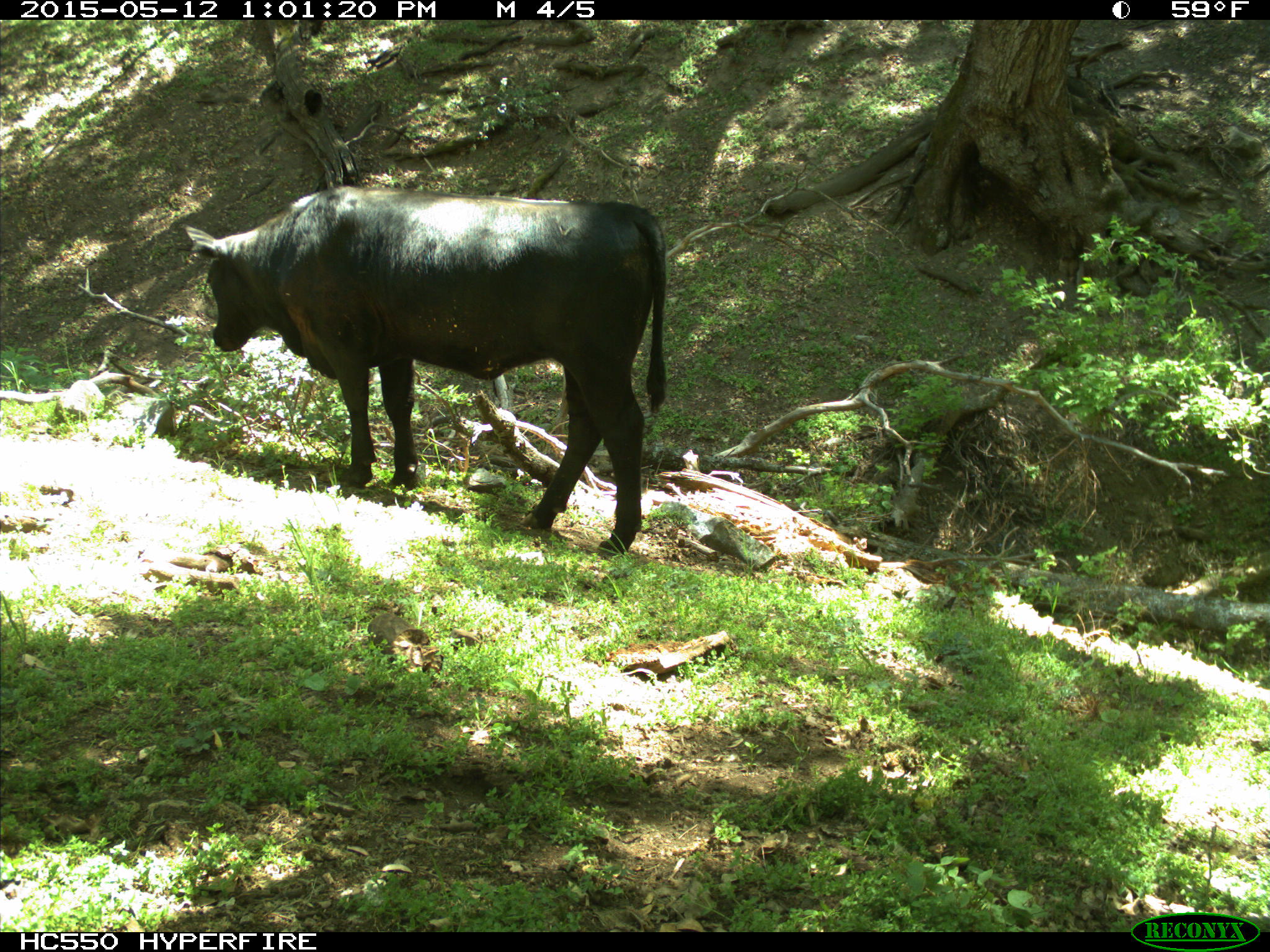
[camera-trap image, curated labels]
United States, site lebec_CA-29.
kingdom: Animalia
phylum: Chordata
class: Mammalia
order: Artiodactyla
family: Bovidae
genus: Bos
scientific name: Bos taurus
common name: domestic cow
Bos taurus (domestic cow).